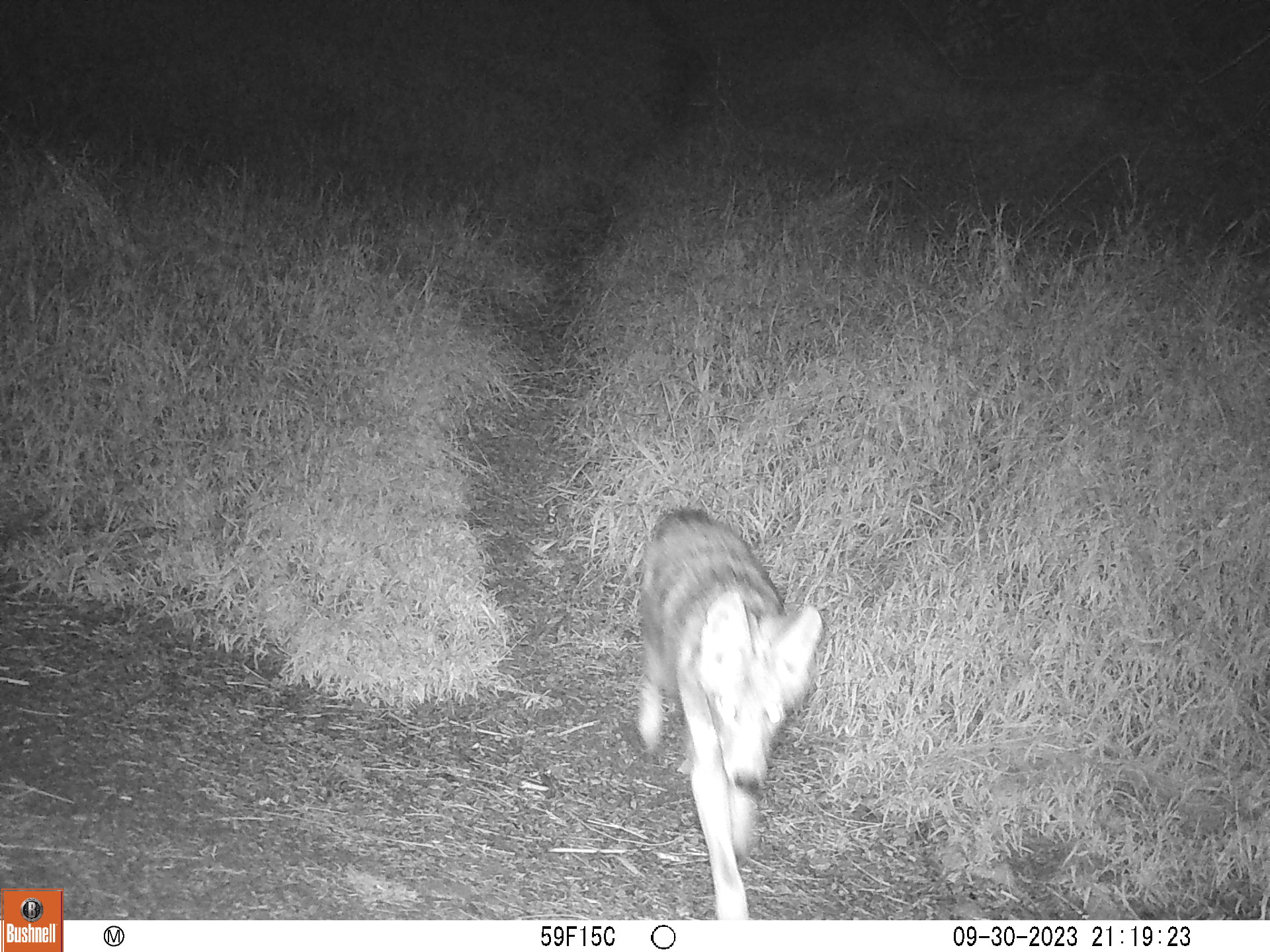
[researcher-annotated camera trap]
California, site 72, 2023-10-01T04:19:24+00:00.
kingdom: Animalia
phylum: Chordata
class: Mammalia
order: Carnivora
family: Canidae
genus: Canis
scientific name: Canis latrans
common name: coyote